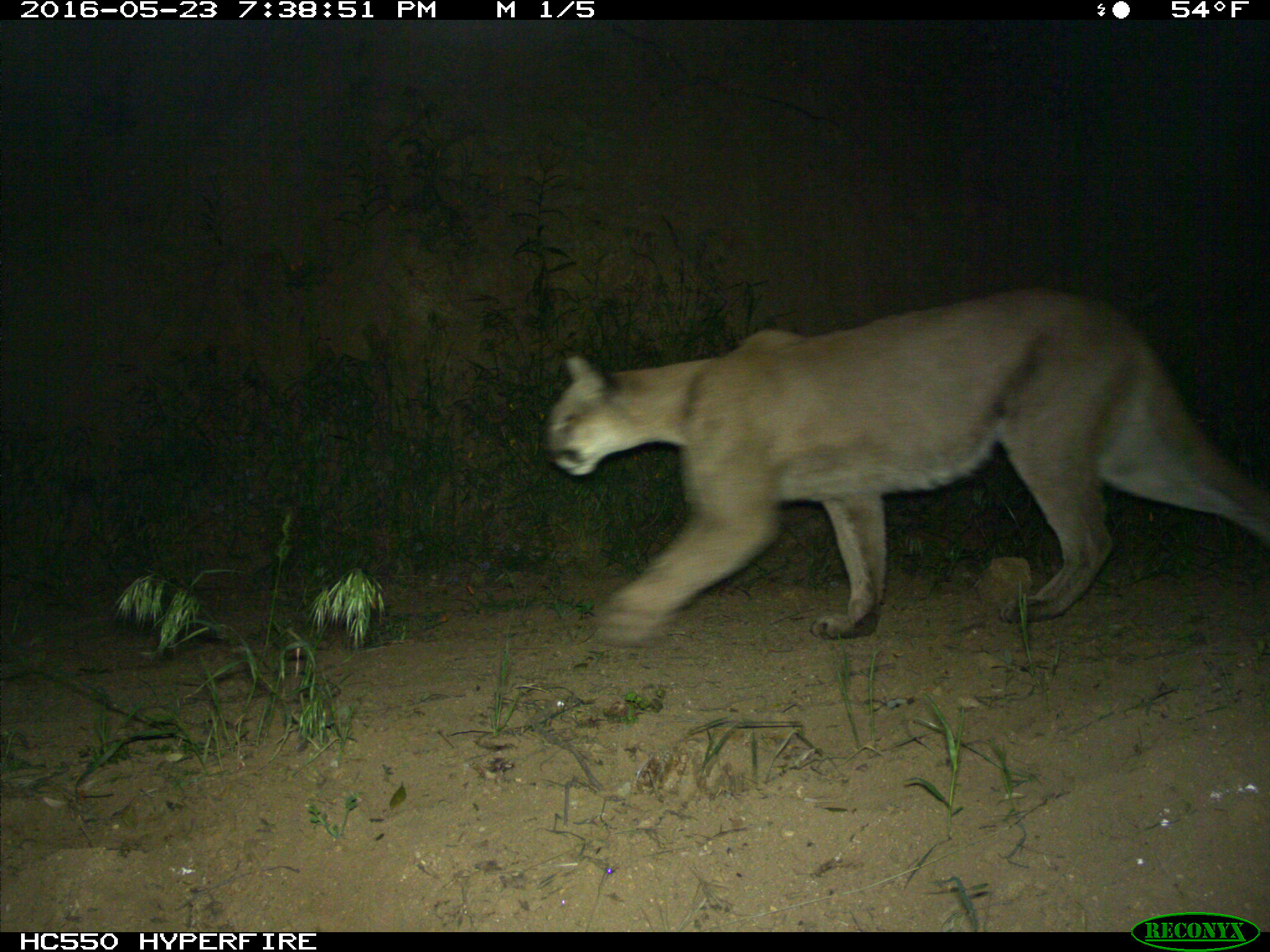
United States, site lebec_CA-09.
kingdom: Animalia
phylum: Chordata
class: Mammalia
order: Carnivora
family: Felidae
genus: Puma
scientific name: Puma concolor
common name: mountain lion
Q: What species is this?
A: Puma concolor (mountain lion).